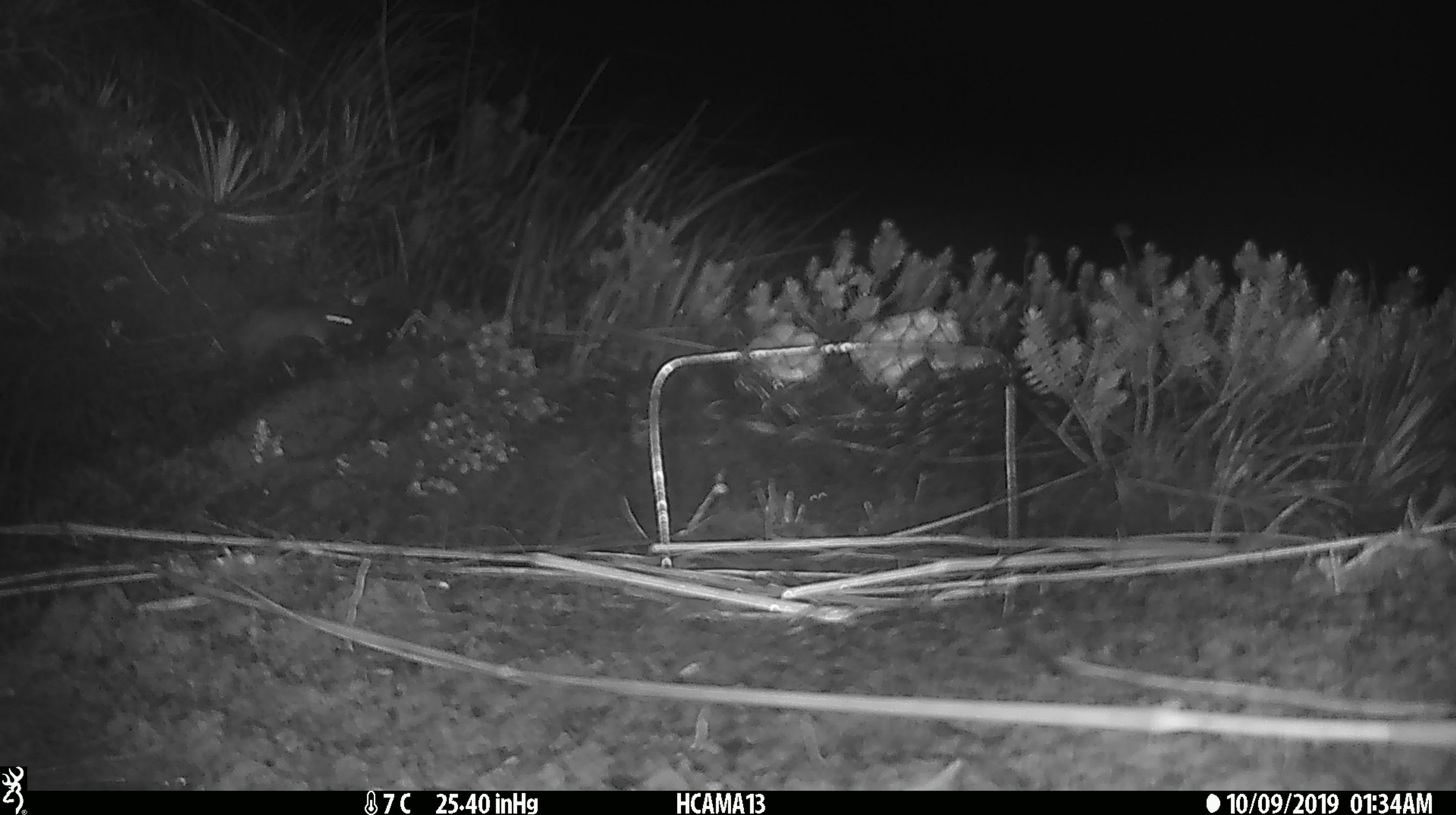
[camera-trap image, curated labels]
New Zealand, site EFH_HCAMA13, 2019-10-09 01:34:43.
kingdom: Animalia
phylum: Chordata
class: Mammalia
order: Rodentia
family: Muridae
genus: Mus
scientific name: Mus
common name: mouse